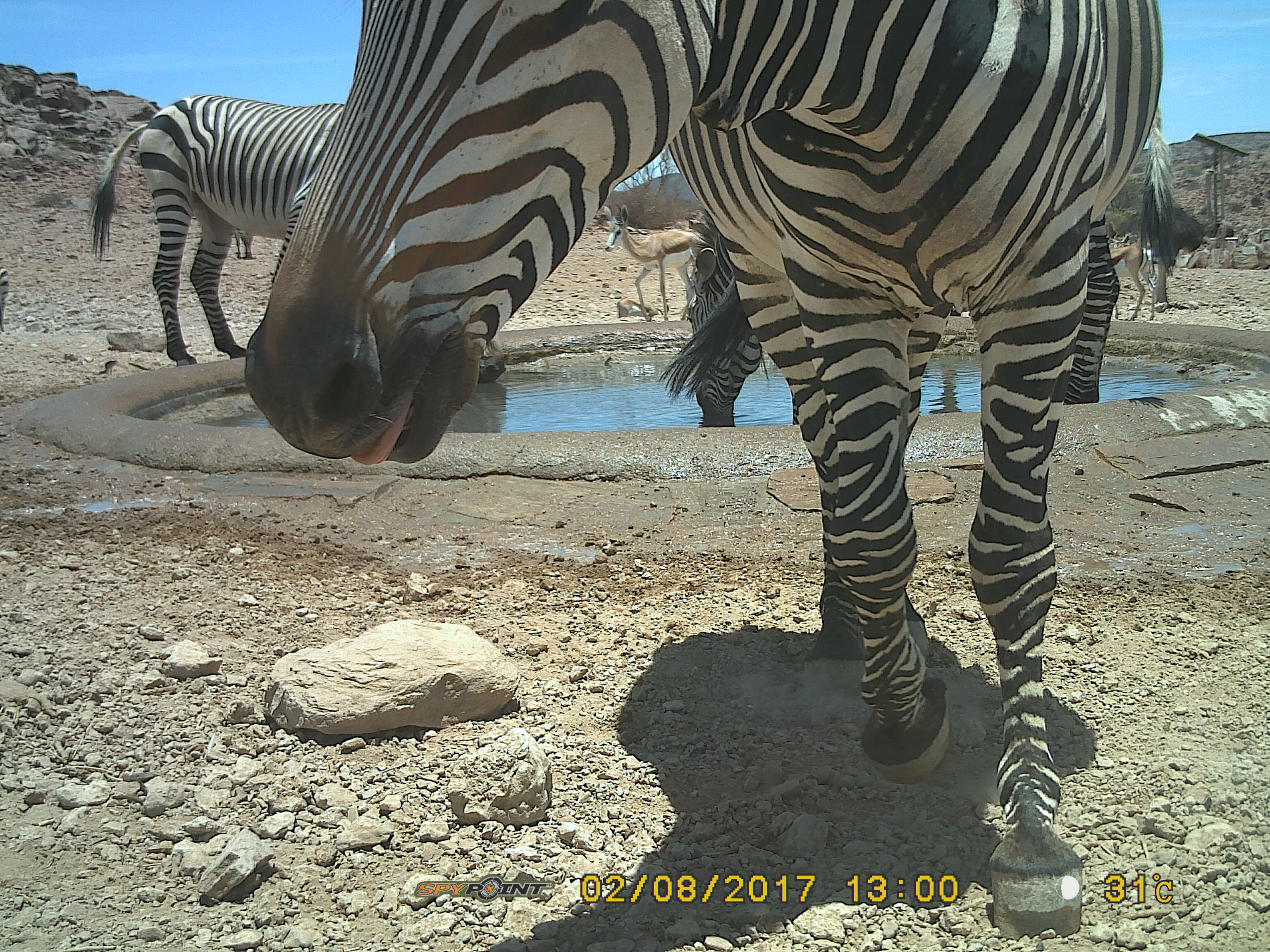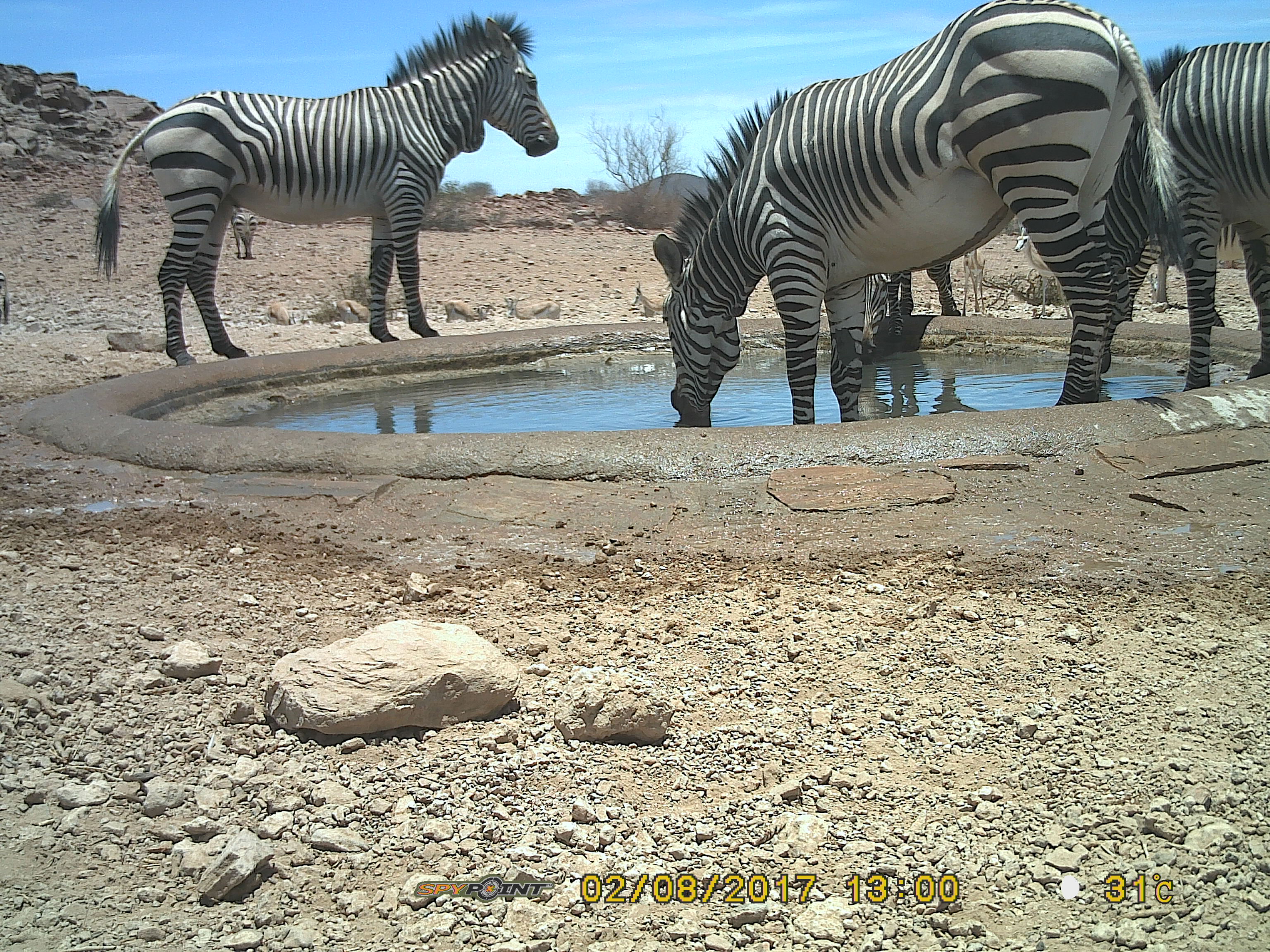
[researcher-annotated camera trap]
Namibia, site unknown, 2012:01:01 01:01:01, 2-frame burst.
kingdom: Animalia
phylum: Chordata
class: Mammalia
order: Perissodactyla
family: Equidae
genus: Equus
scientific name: Equus zebra hartmannae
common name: hartmann's mountain zebra